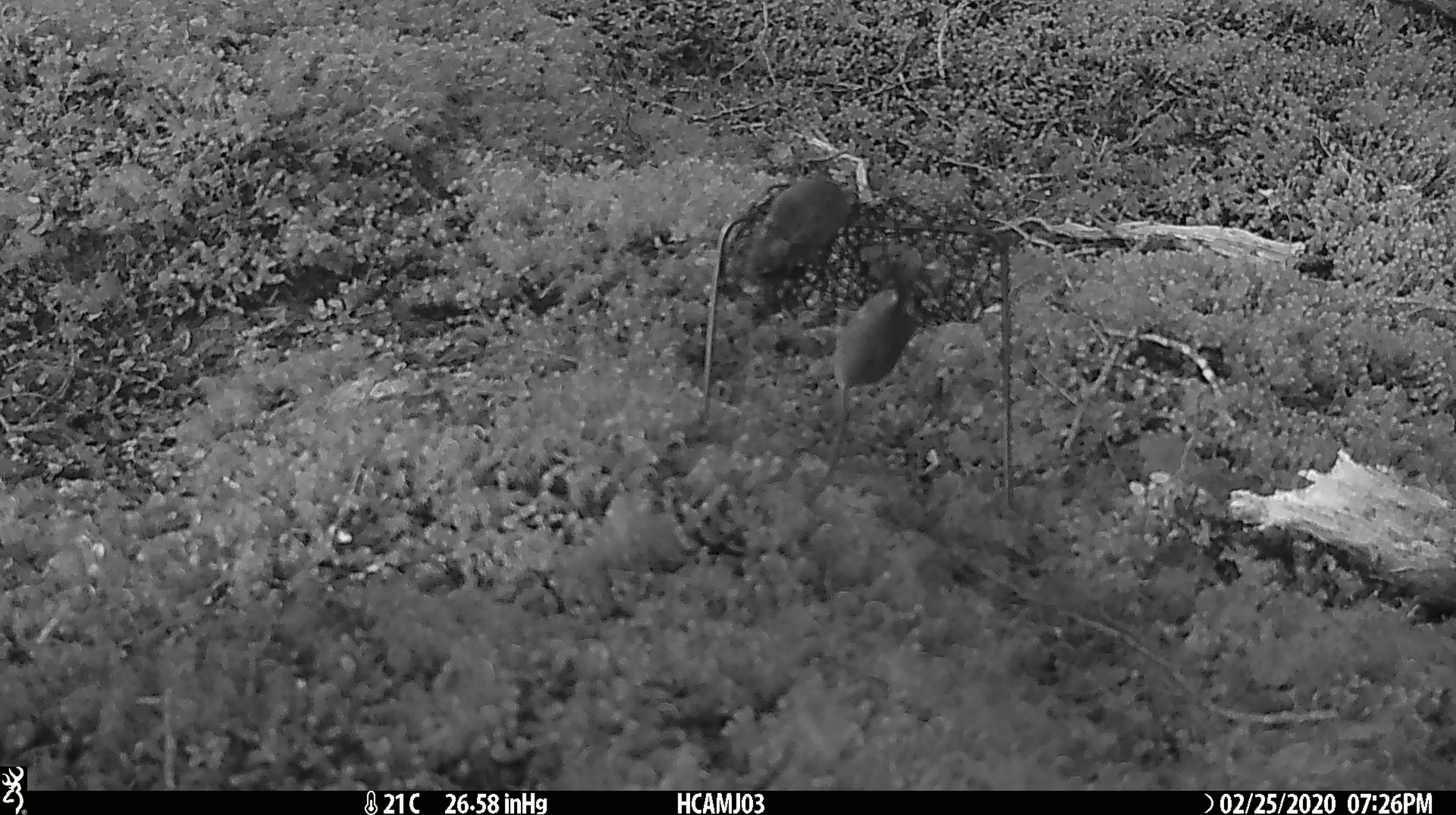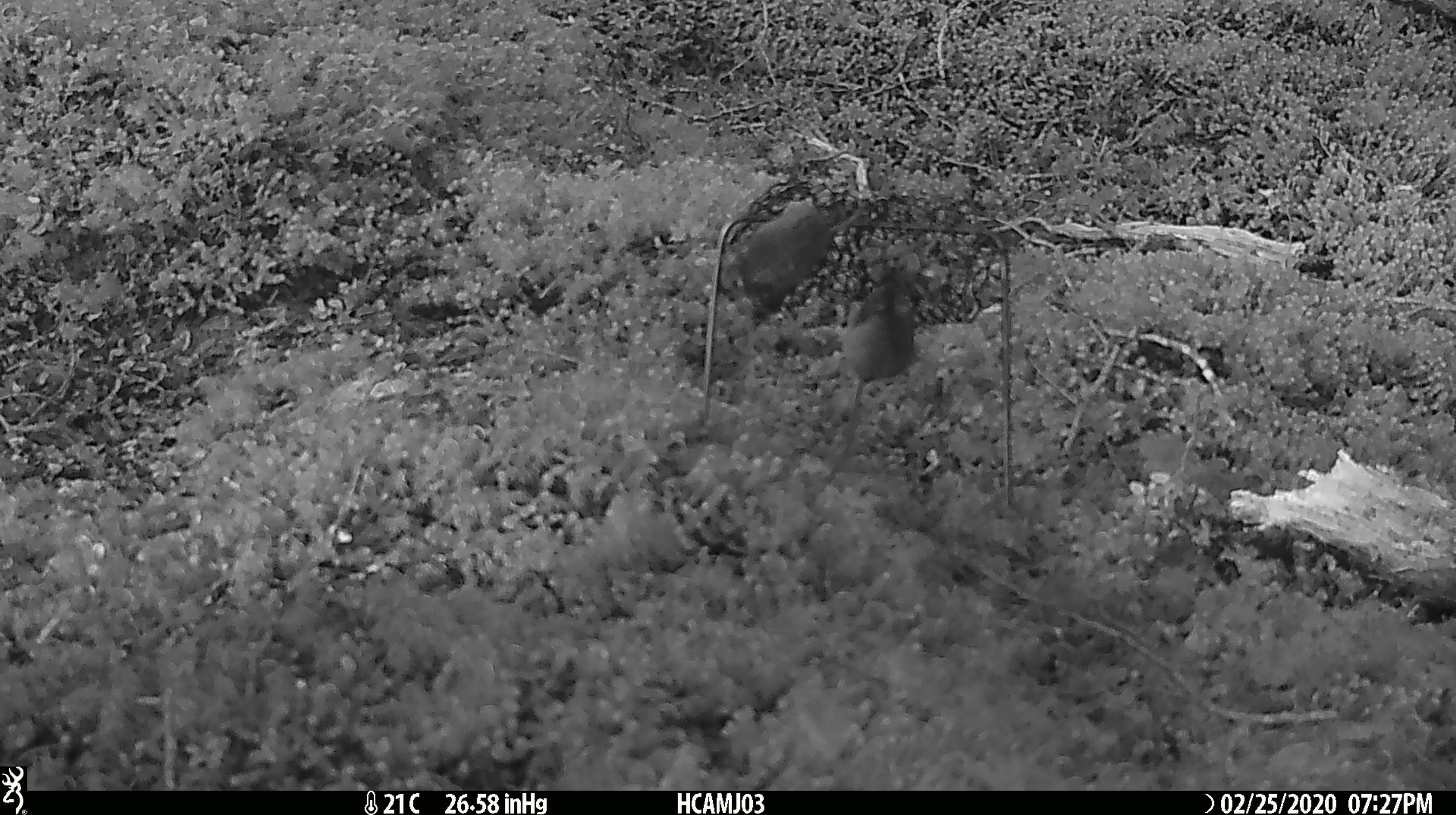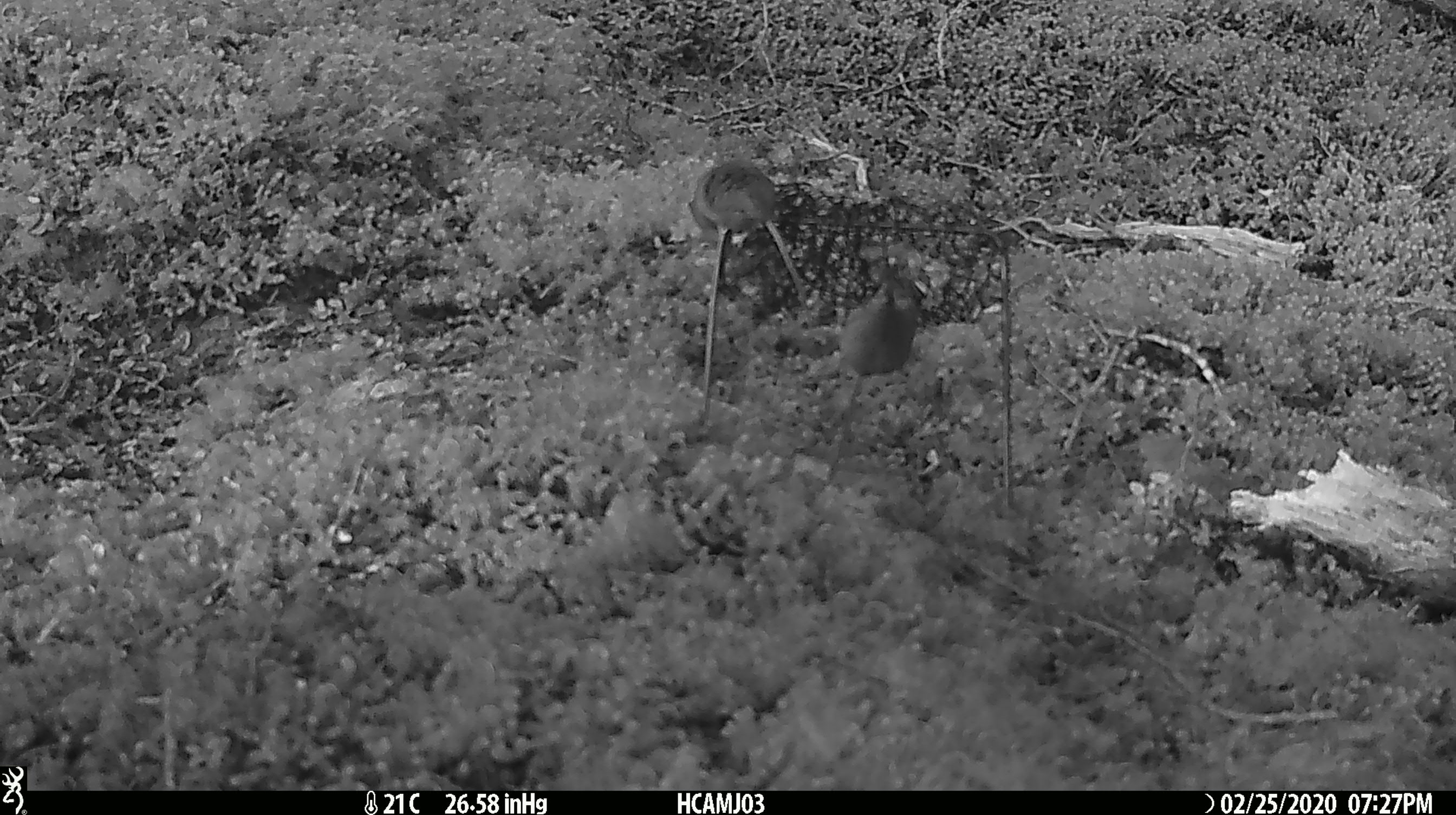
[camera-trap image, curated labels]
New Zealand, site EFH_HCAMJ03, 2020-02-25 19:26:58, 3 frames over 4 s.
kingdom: Animalia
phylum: Chordata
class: Mammalia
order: Rodentia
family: Muridae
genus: Mus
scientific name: Mus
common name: mouse